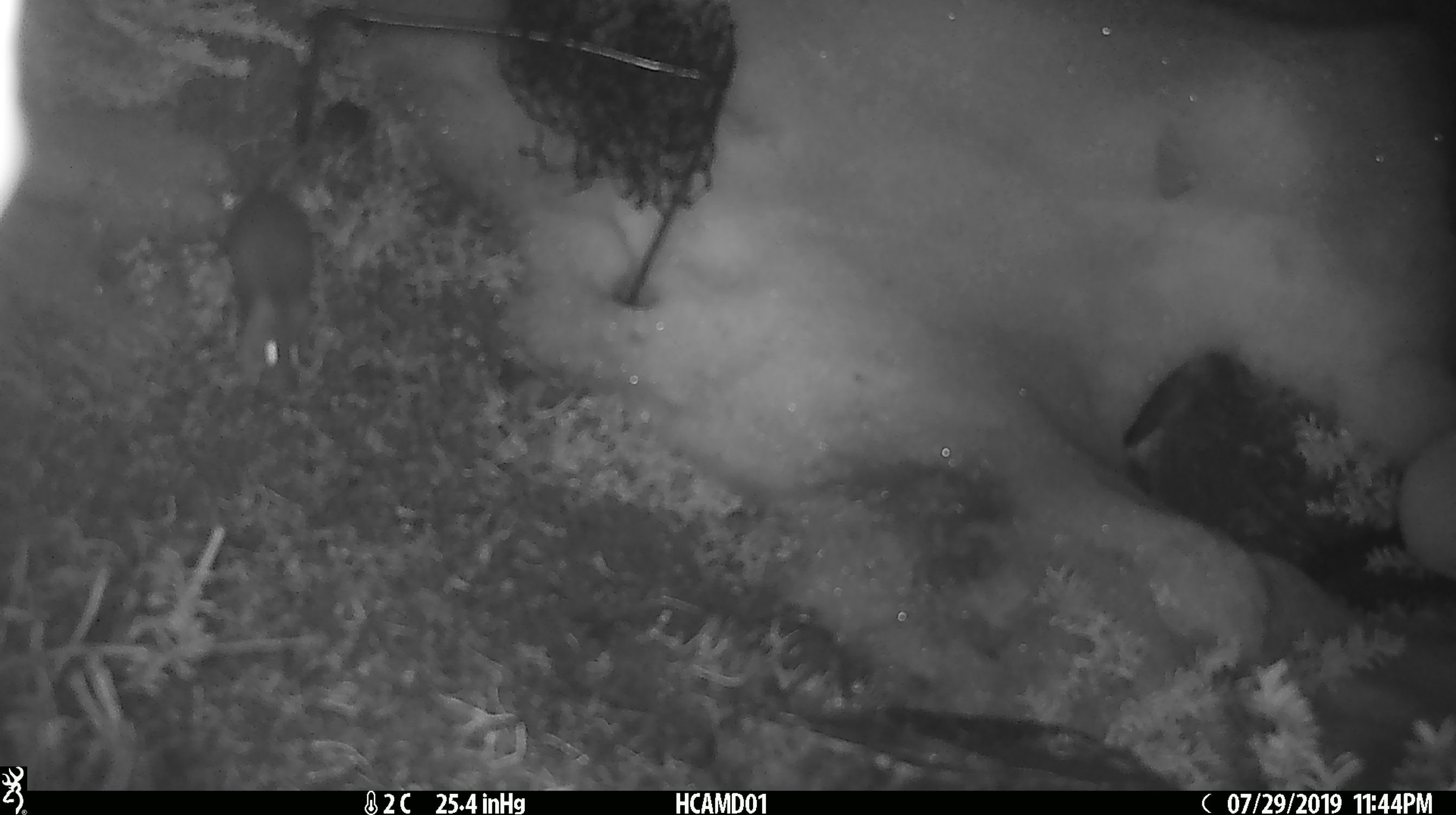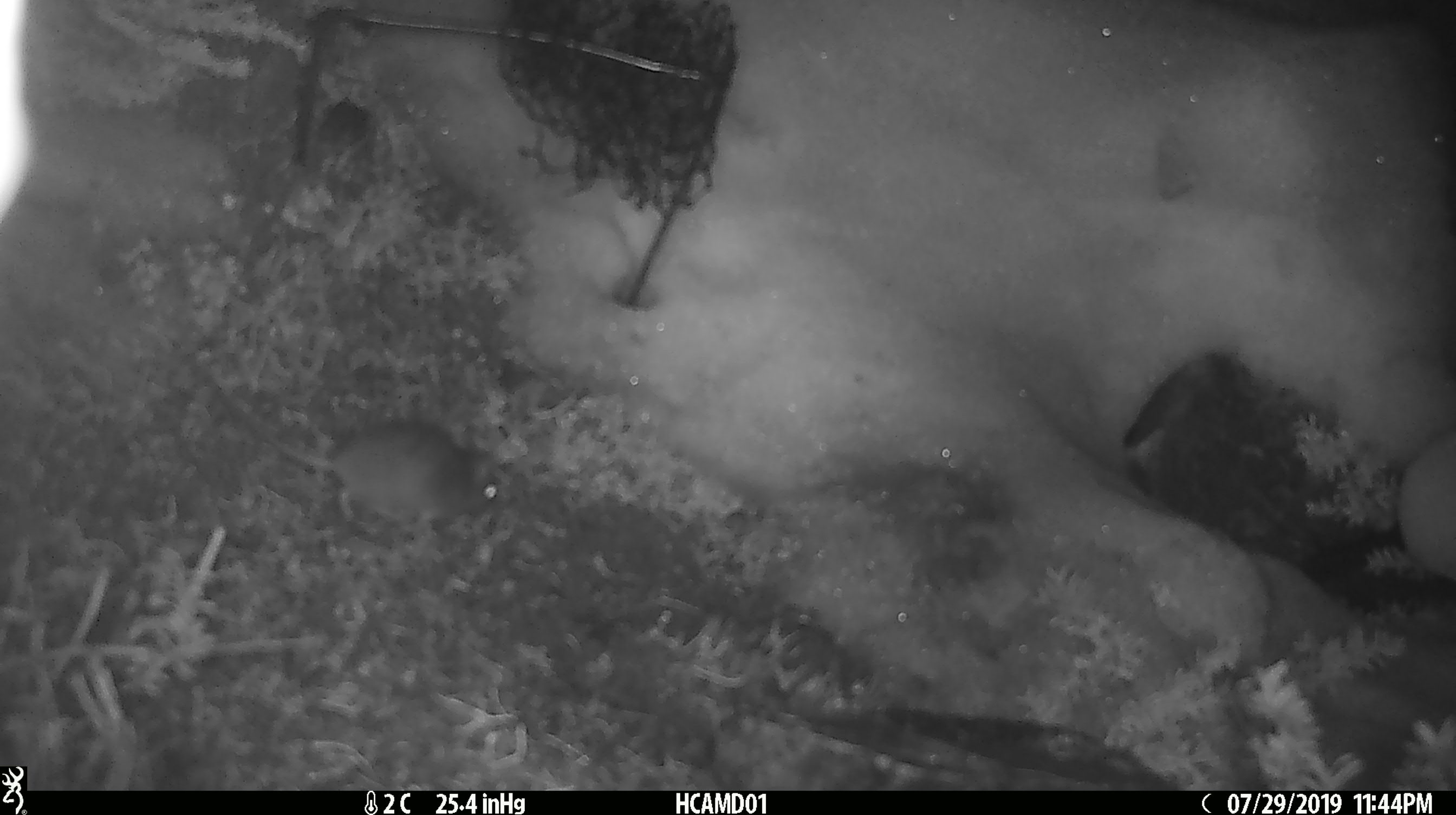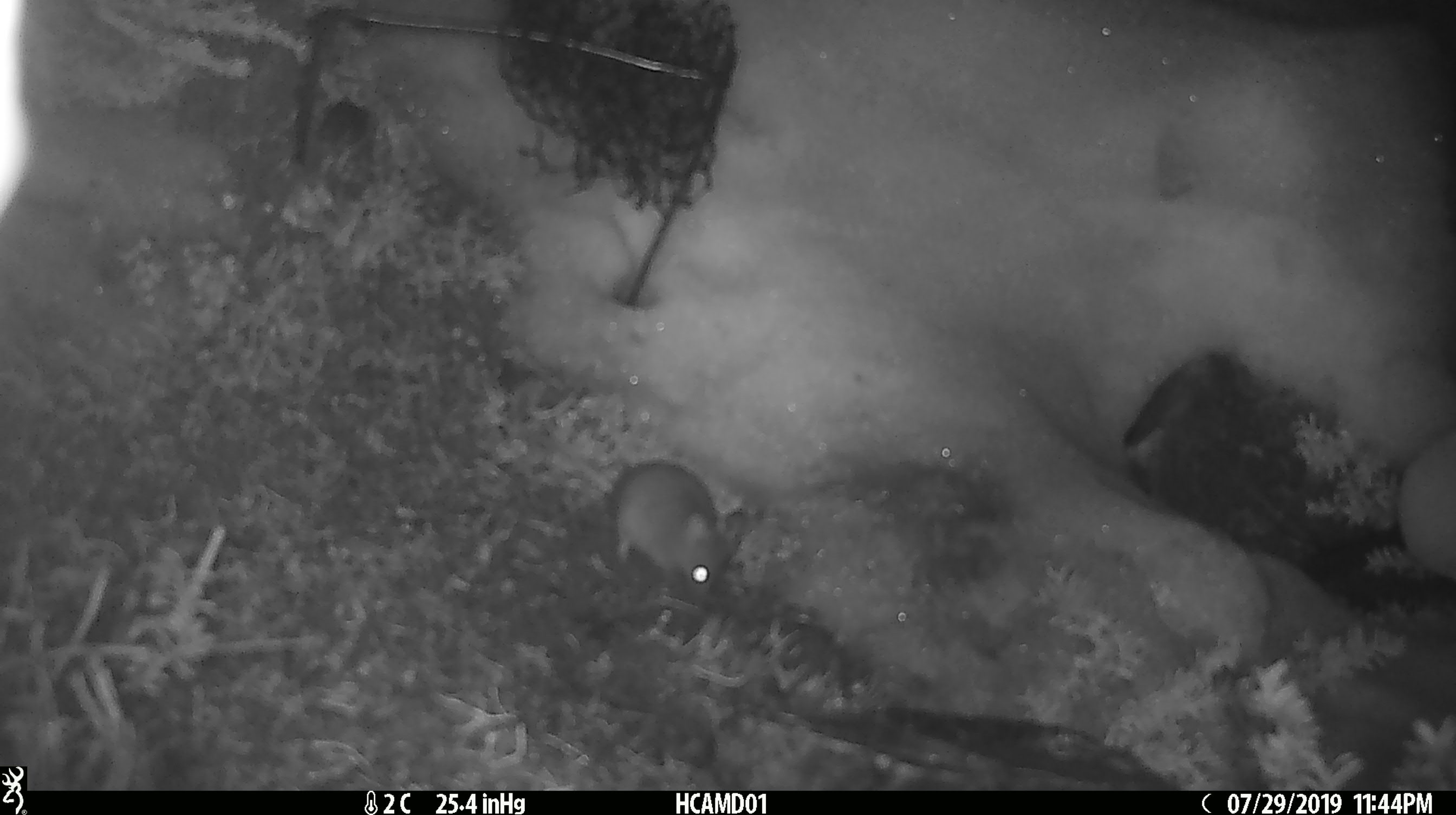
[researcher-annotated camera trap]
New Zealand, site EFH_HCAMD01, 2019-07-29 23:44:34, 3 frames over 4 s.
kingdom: Animalia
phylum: Chordata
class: Mammalia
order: Rodentia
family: Muridae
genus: Mus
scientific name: Mus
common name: mouse